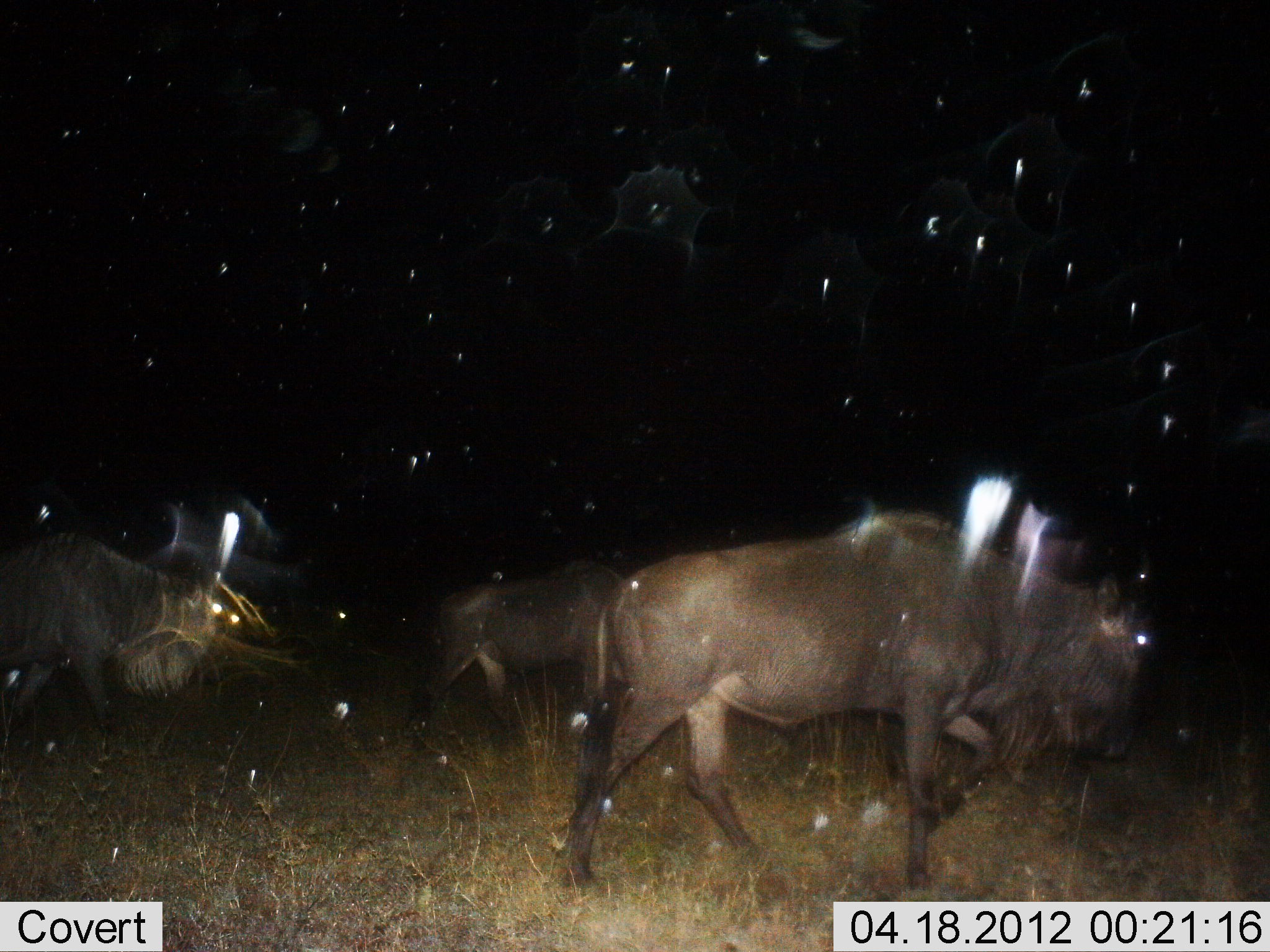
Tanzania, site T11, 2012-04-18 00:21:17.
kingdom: Animalia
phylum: Chordata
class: Mammalia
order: Artiodactyla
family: Bovidae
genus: Connochaetes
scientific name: Connochaetes taurinus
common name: blue wildebeest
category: wildebeest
Wildebeest (blue wildebeest) (Connochaetes taurinus), count 3. Behavior (volunteer vote fractions): standing 6%, resting 0%, moving 94%, interacting 0%. Young present (vote fraction): 0%. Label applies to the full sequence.